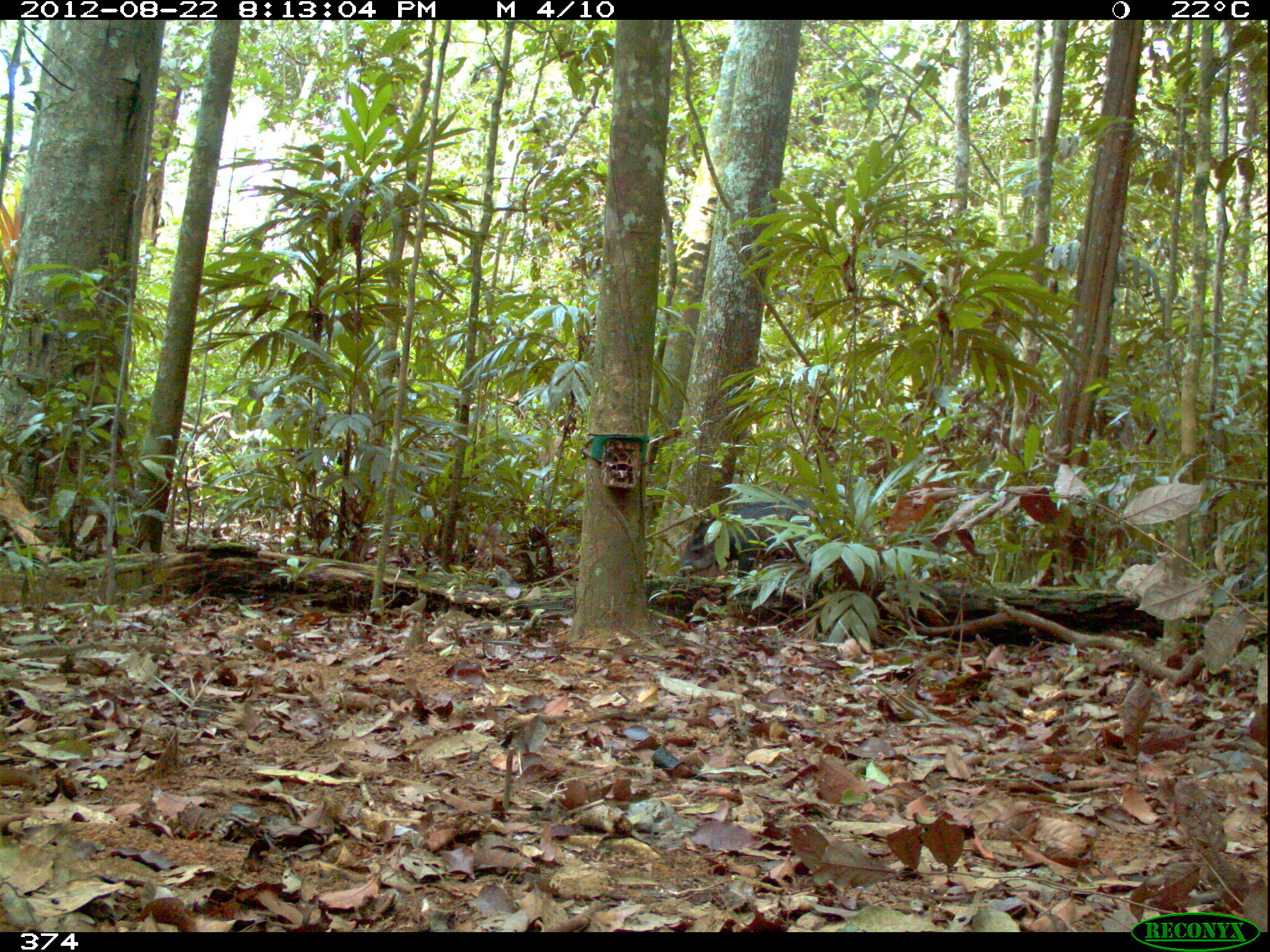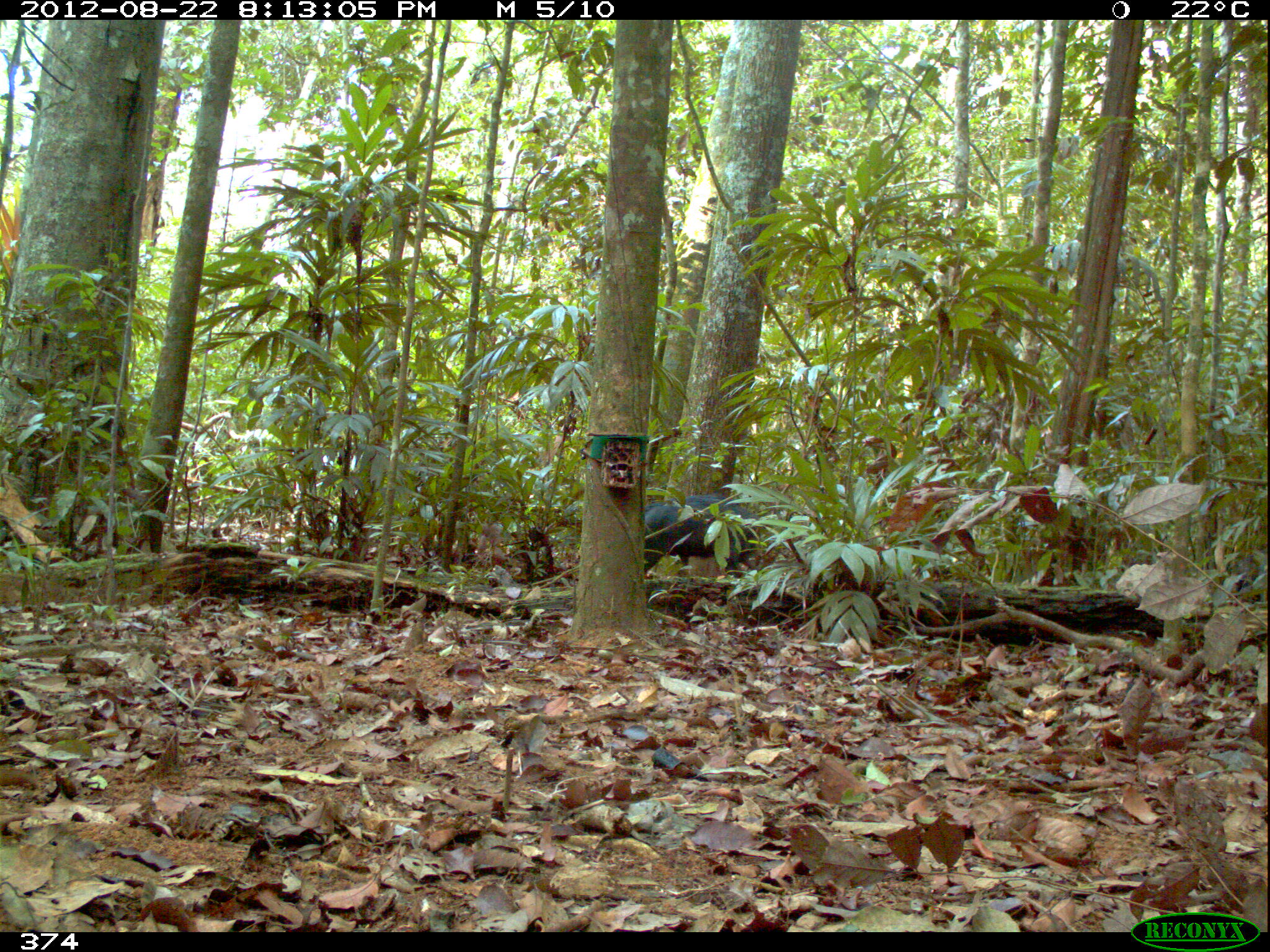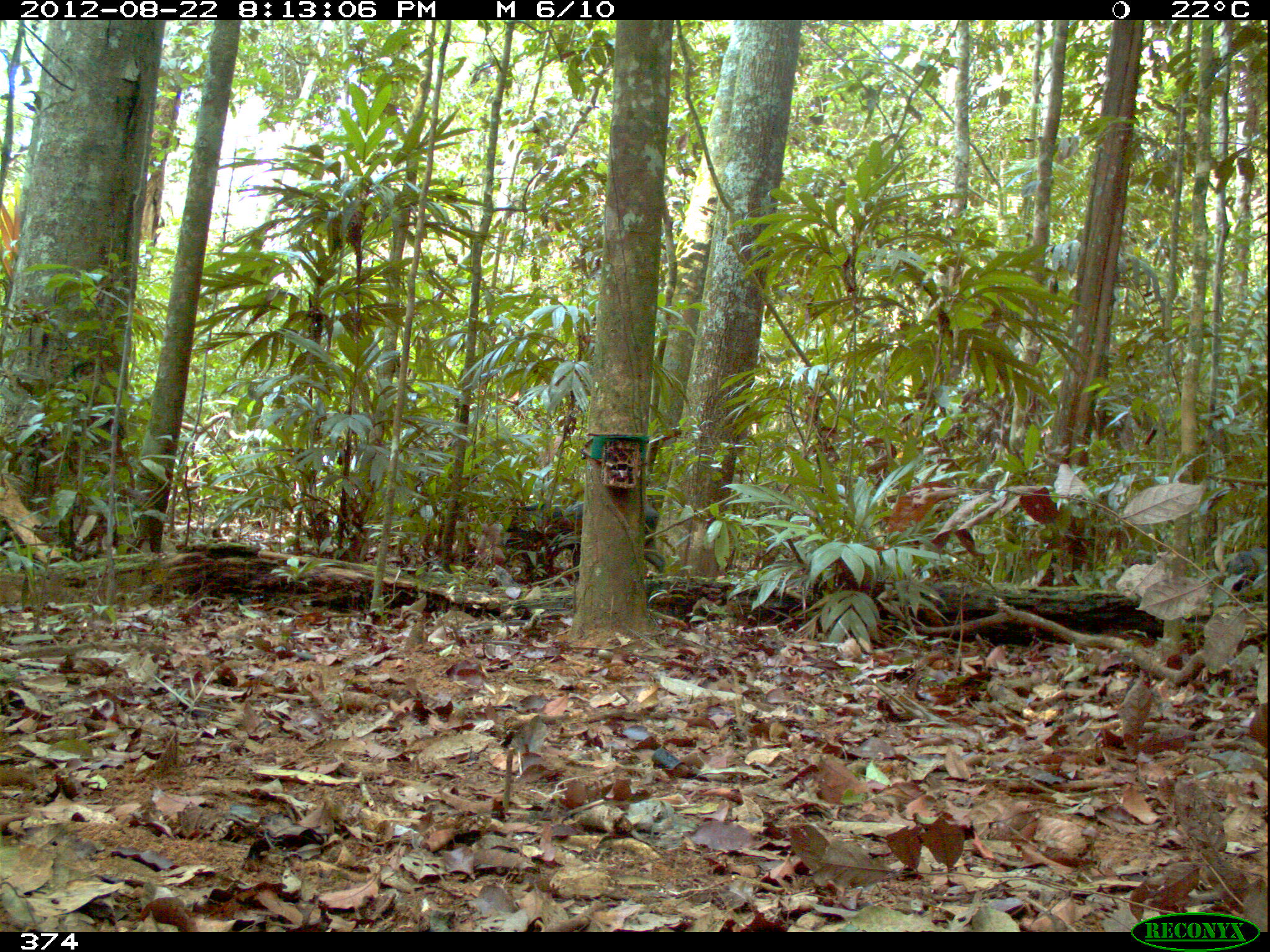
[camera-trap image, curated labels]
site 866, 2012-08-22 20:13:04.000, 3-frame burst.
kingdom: Animalia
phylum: Chordata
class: Mammalia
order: Artiodactyla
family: Tayassuidae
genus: Tayassu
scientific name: Tayassu pecari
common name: white-lipped peccary